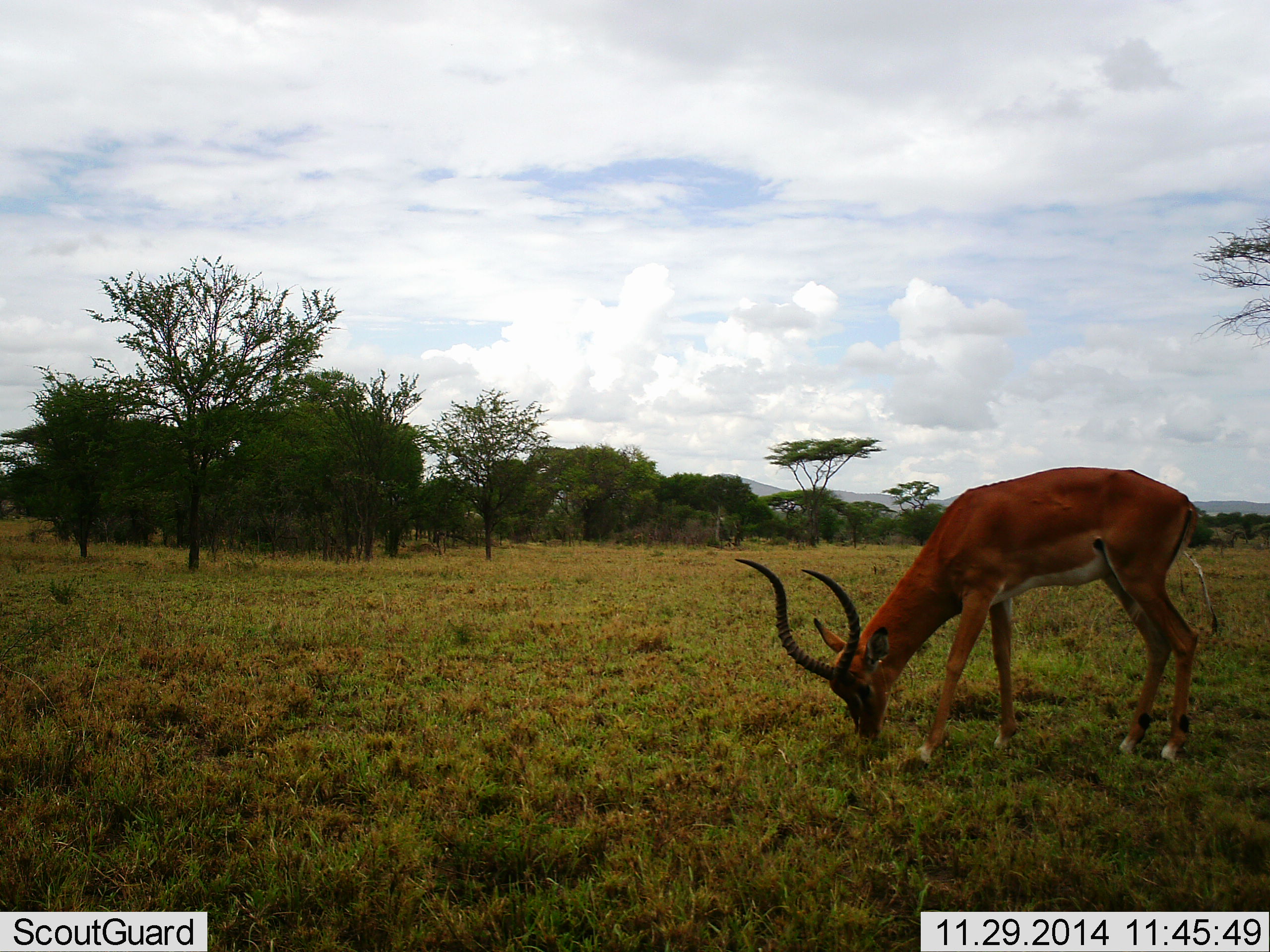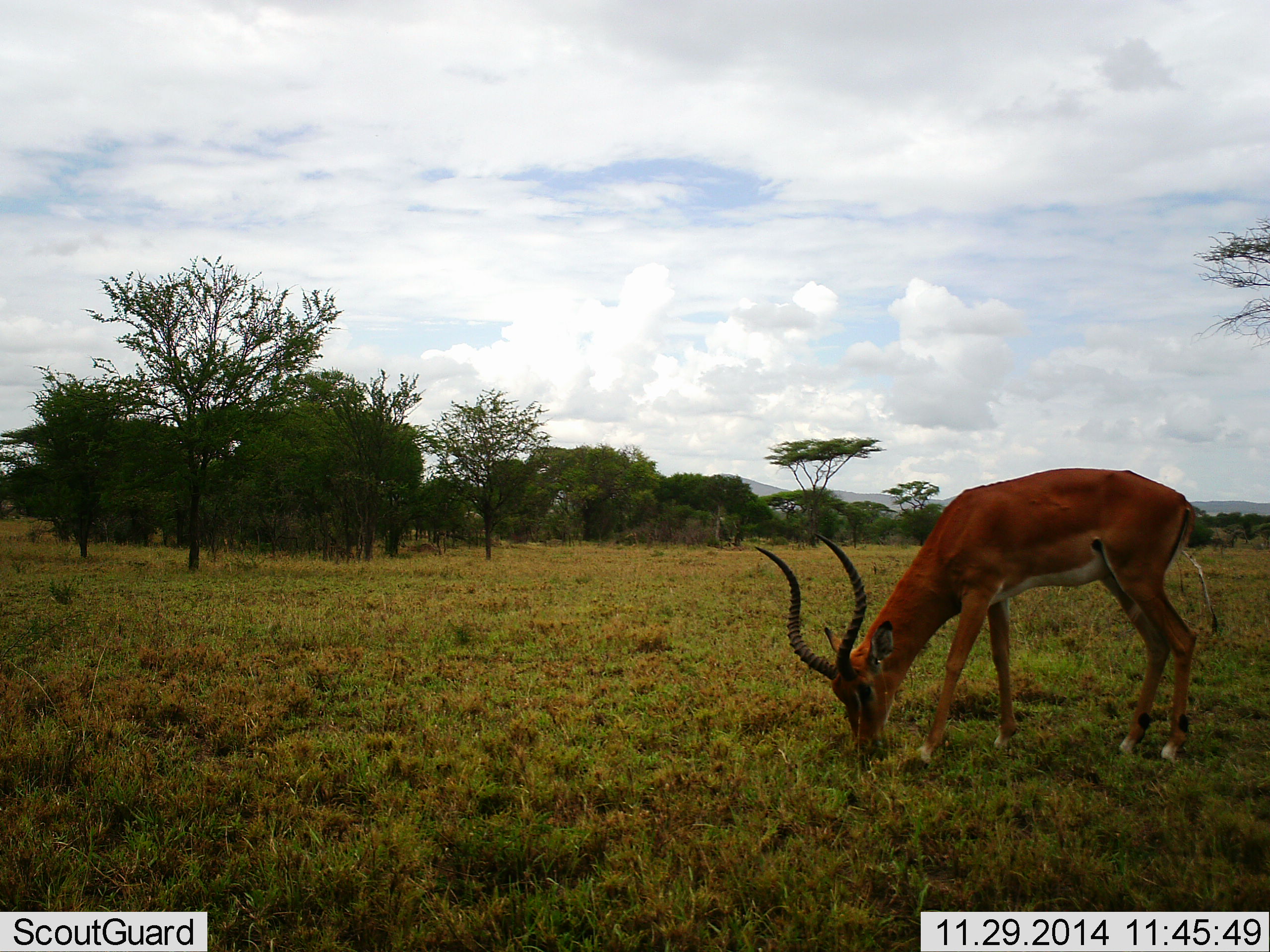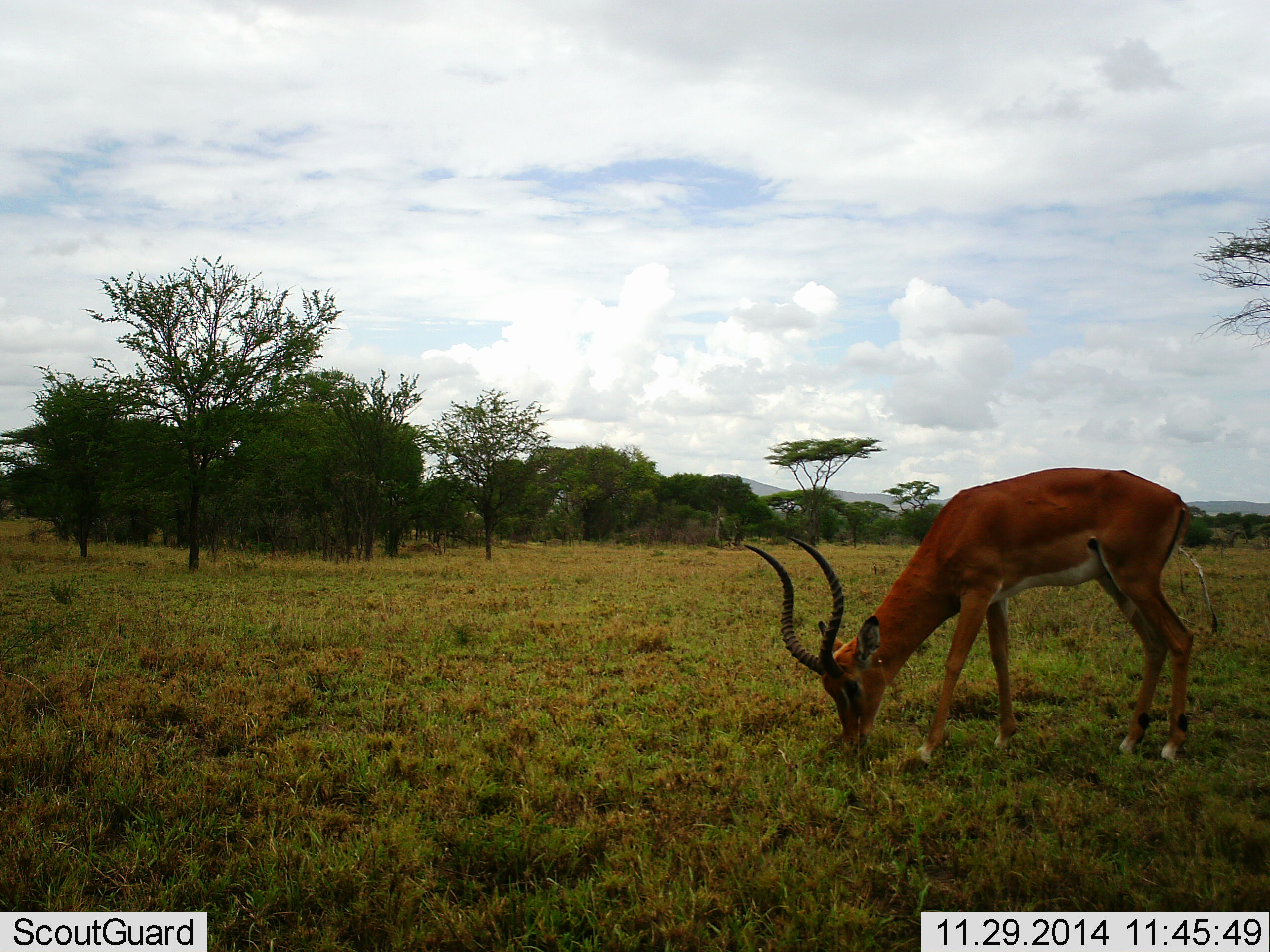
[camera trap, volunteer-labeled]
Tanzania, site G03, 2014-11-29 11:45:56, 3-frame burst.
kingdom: Animalia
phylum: Chordata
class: Mammalia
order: Artiodactyla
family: Bovidae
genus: Aepyceros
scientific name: Aepyceros melampus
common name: impala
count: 1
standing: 20%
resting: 0%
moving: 0%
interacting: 0%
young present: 0%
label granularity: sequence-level